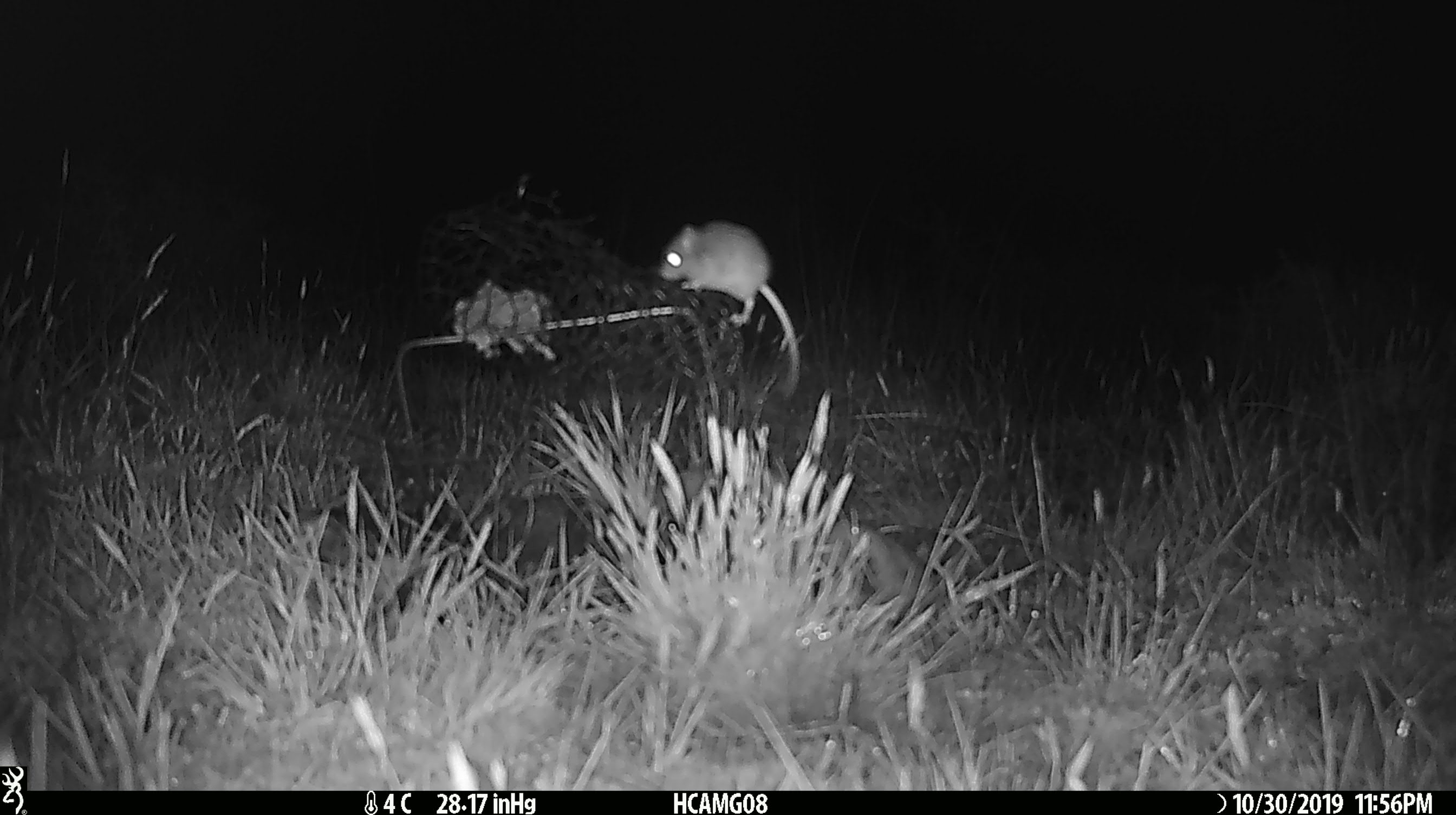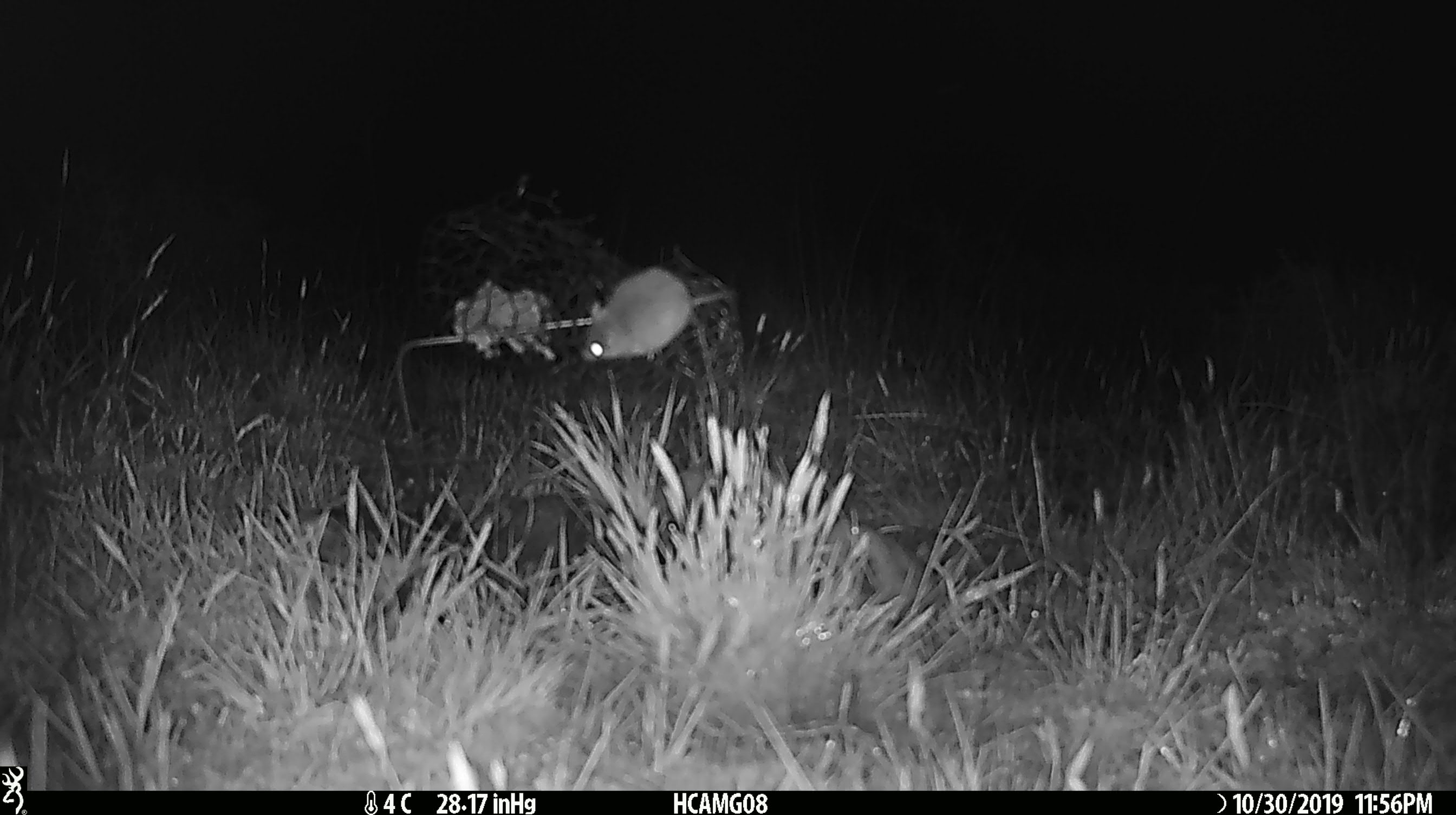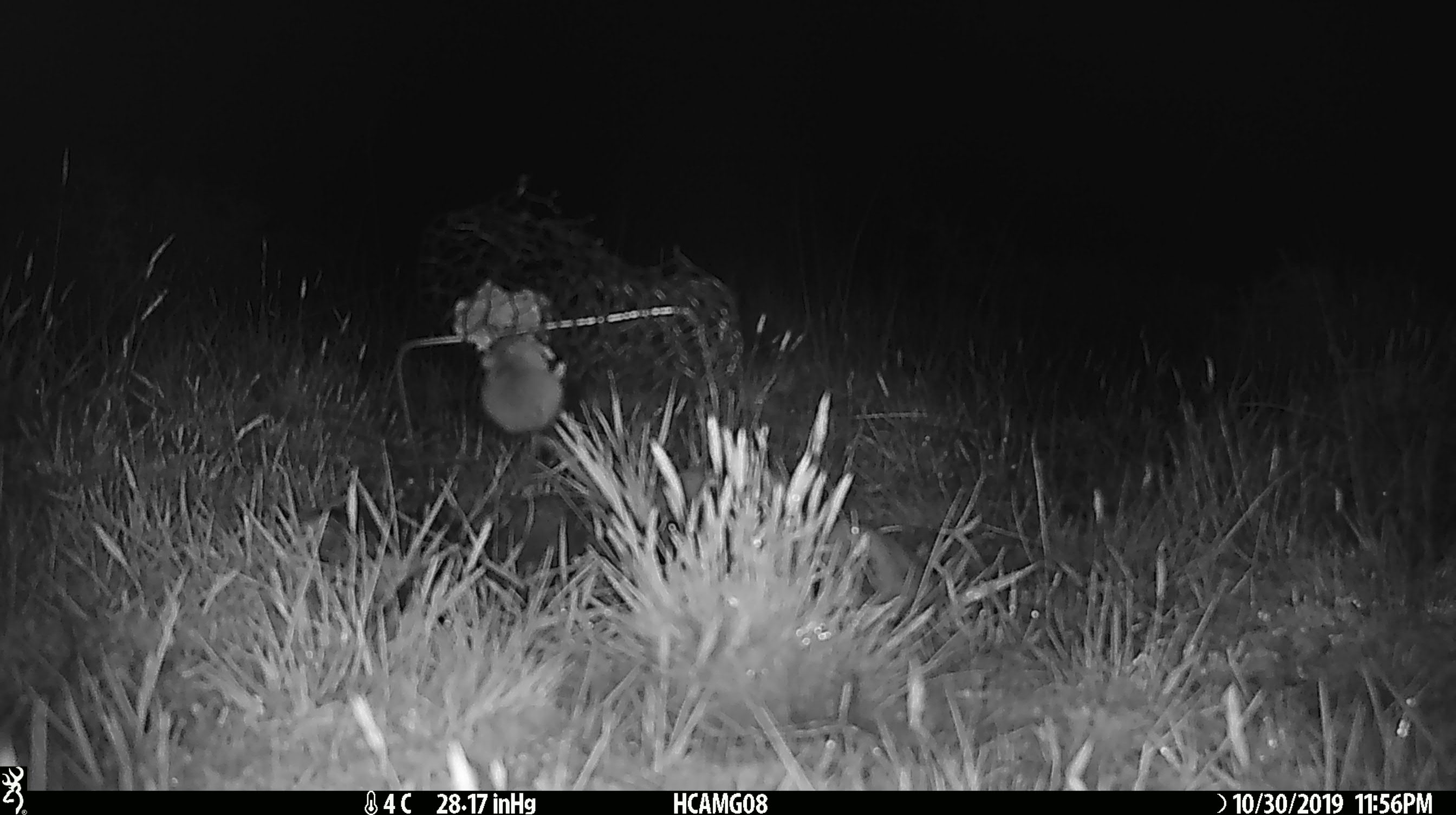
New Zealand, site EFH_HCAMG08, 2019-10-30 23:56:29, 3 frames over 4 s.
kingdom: Animalia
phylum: Chordata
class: Mammalia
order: Rodentia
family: Muridae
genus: Mus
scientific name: Mus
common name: mouse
Mouse (Mus).